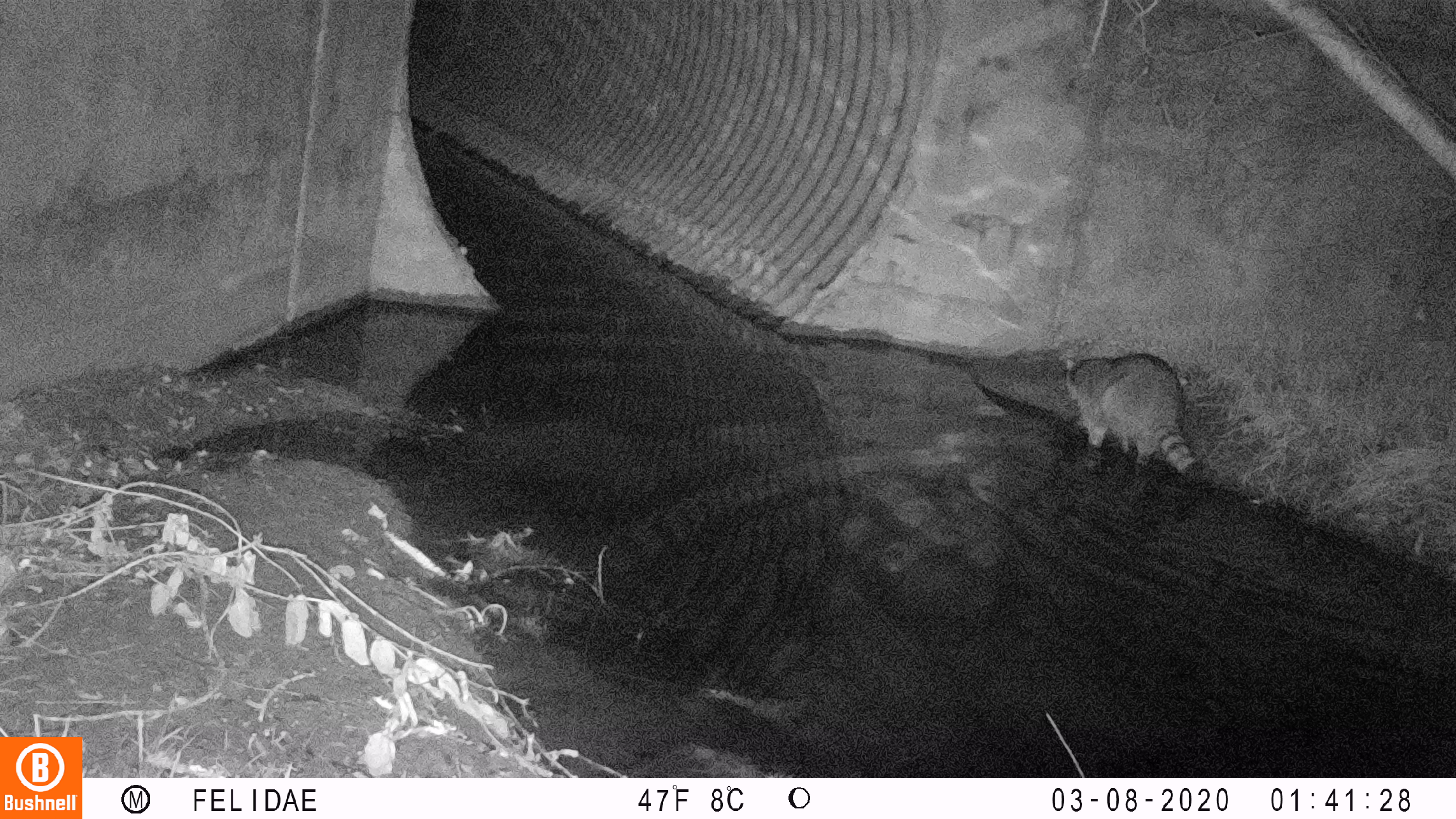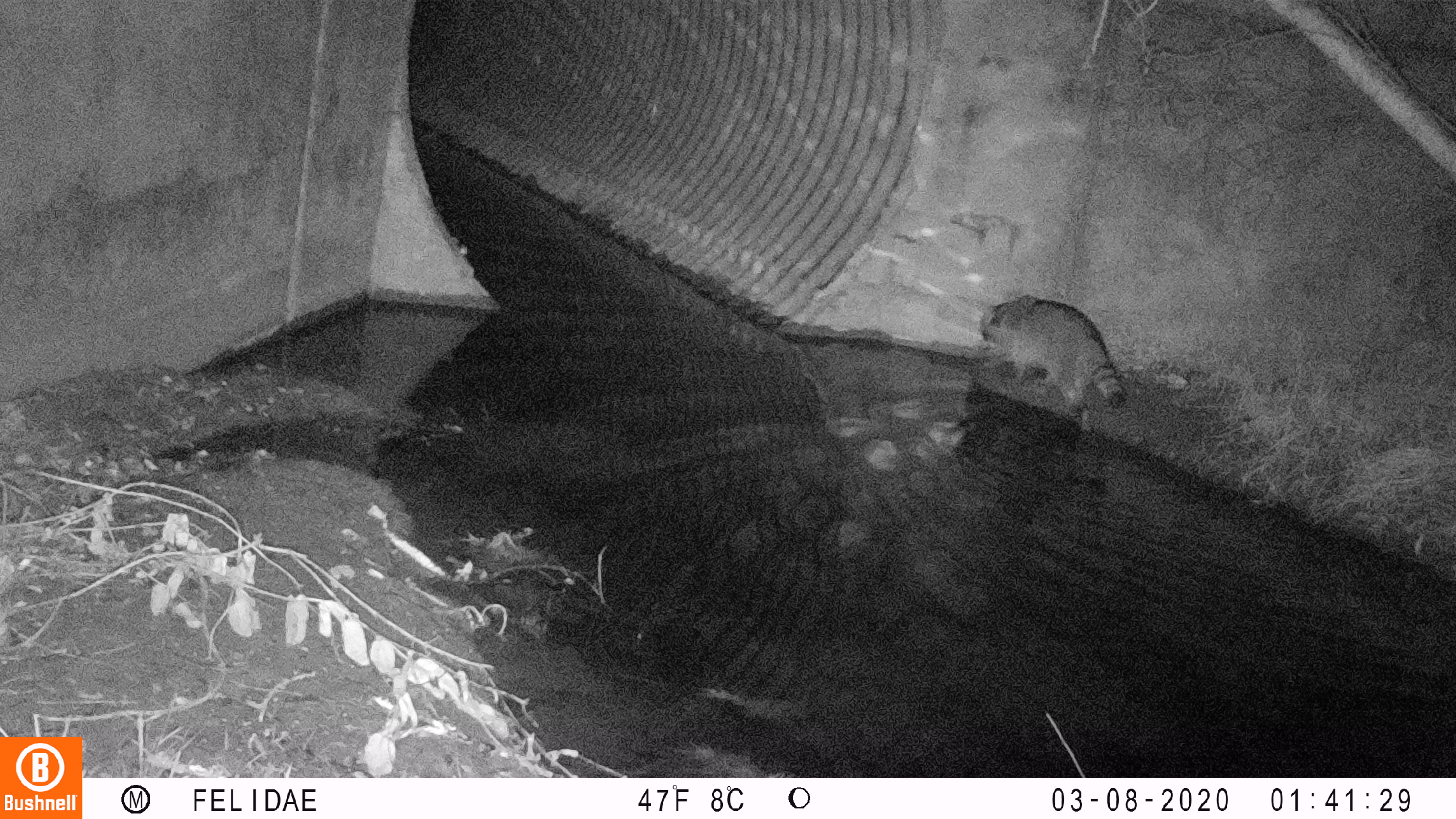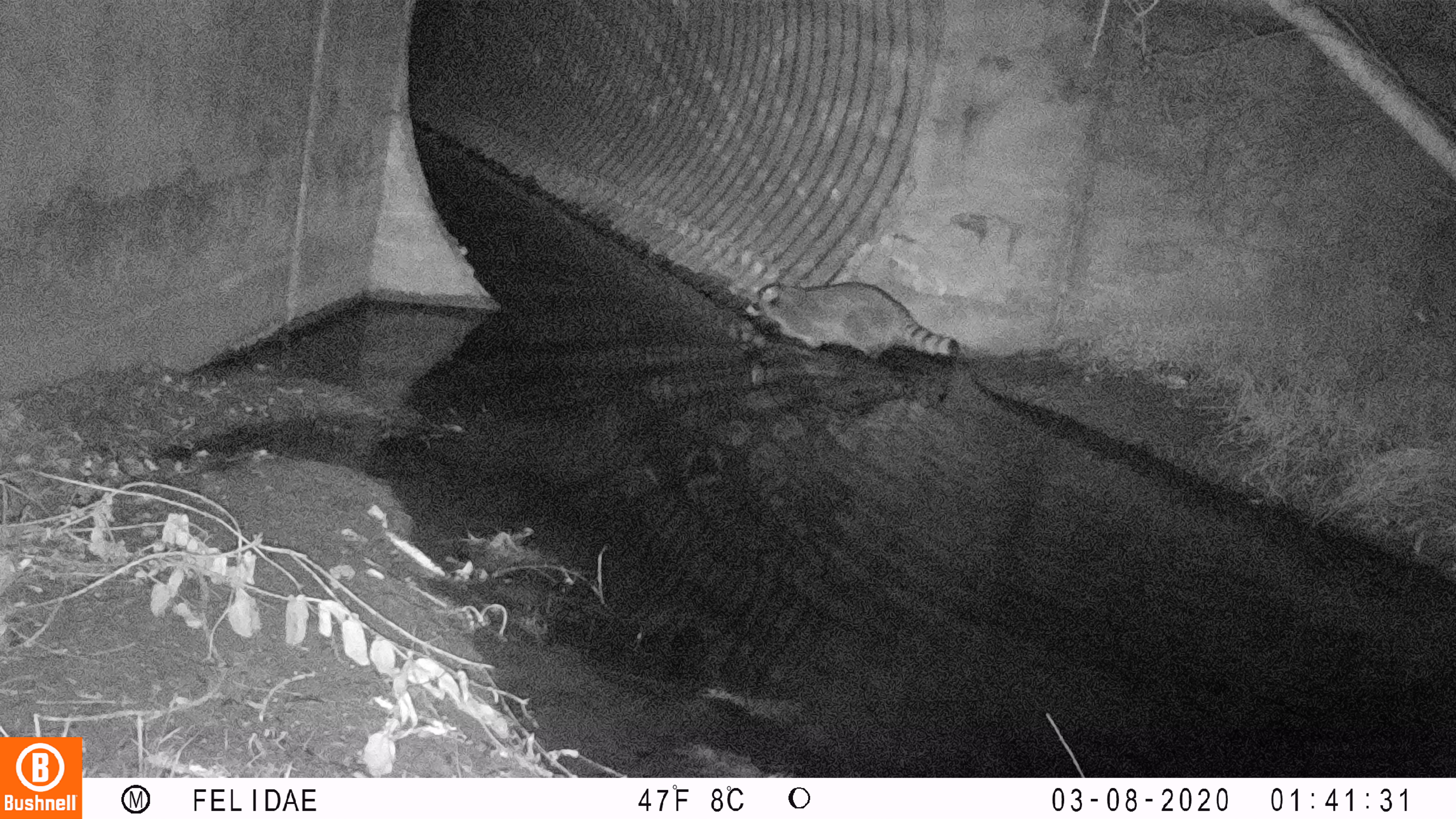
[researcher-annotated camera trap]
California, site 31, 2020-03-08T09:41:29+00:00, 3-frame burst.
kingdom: Animalia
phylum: Chordata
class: Mammalia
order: Carnivora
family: Procyonidae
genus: Procyon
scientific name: Procyon lotor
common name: raccoon